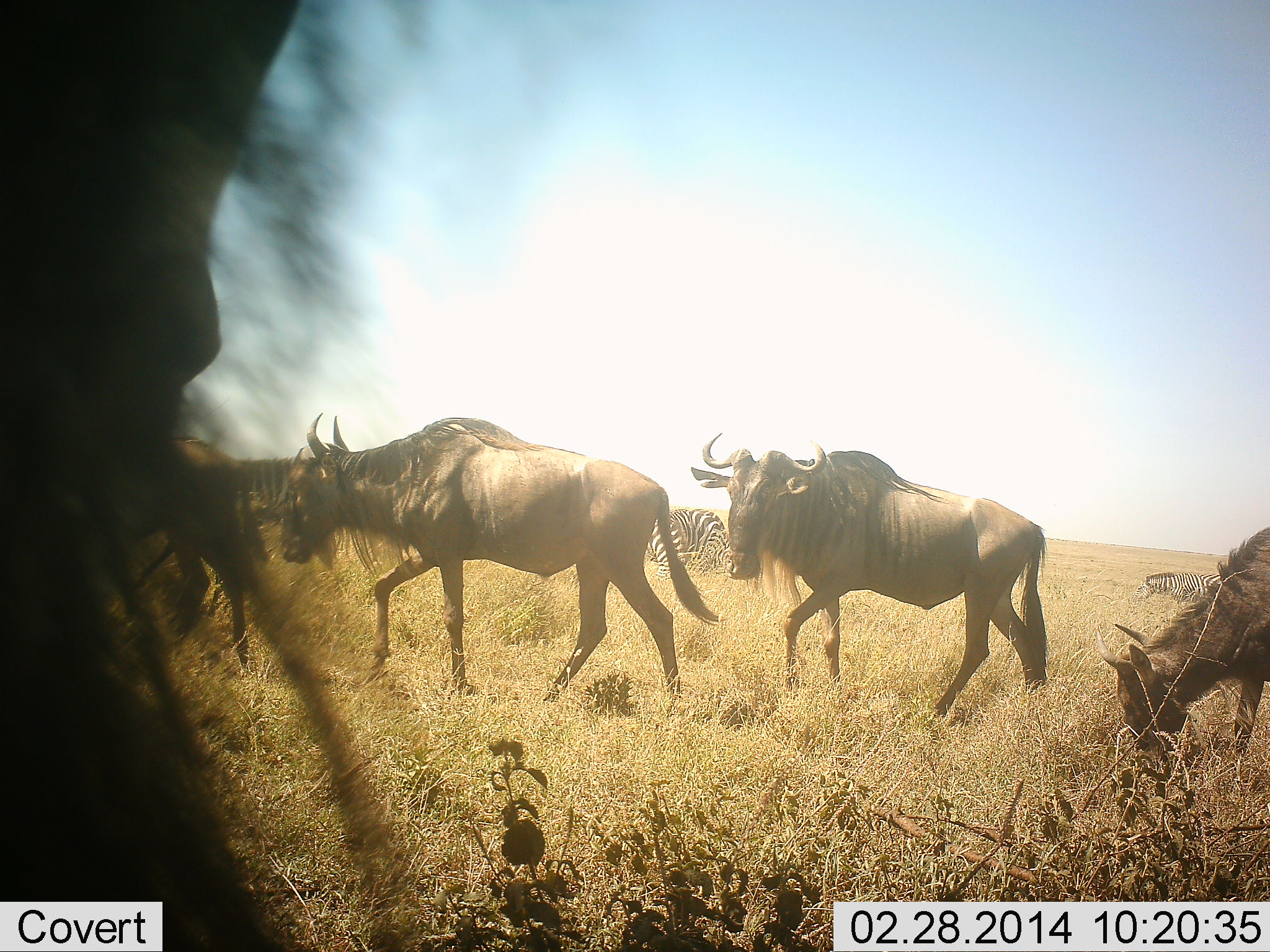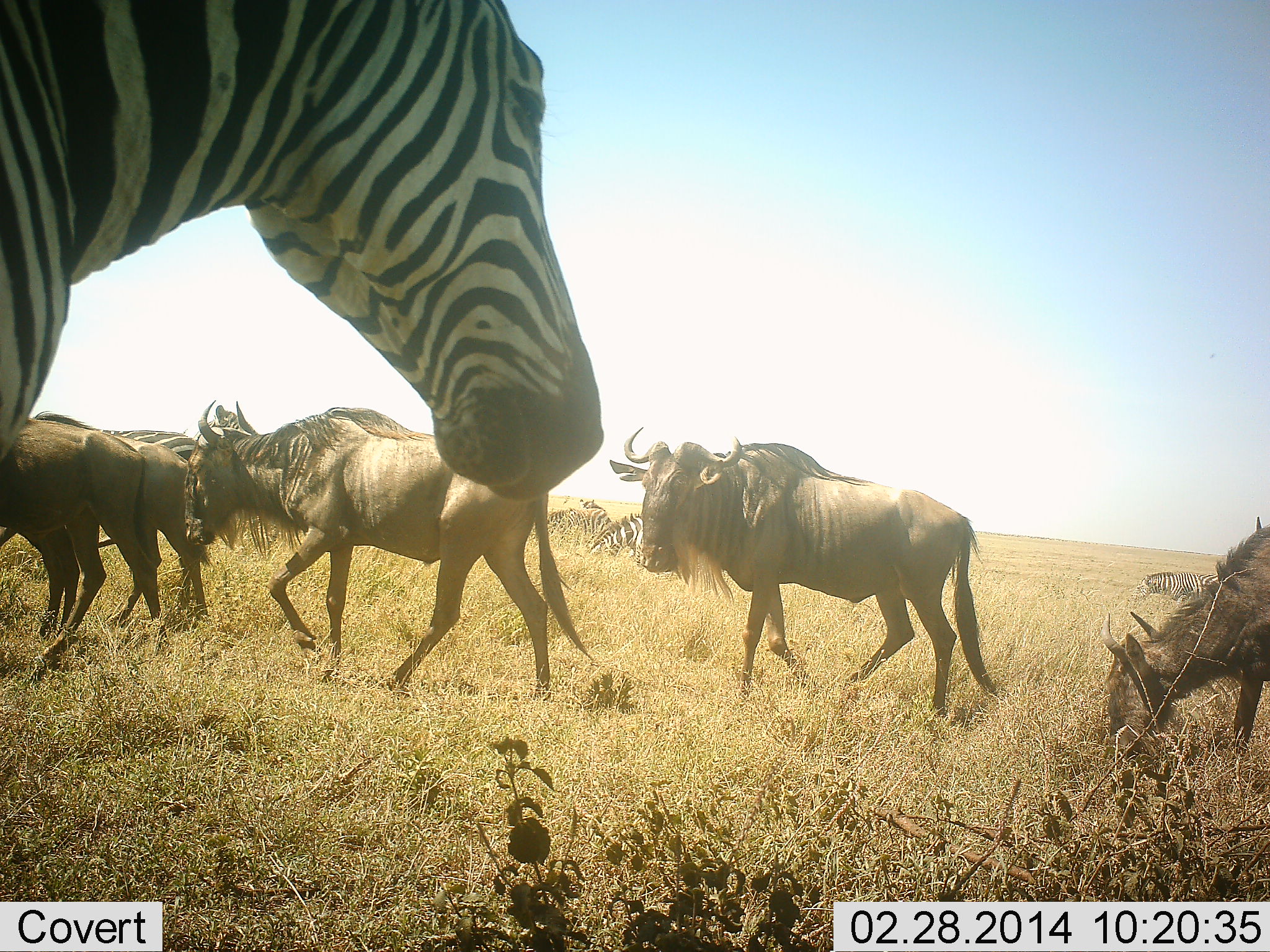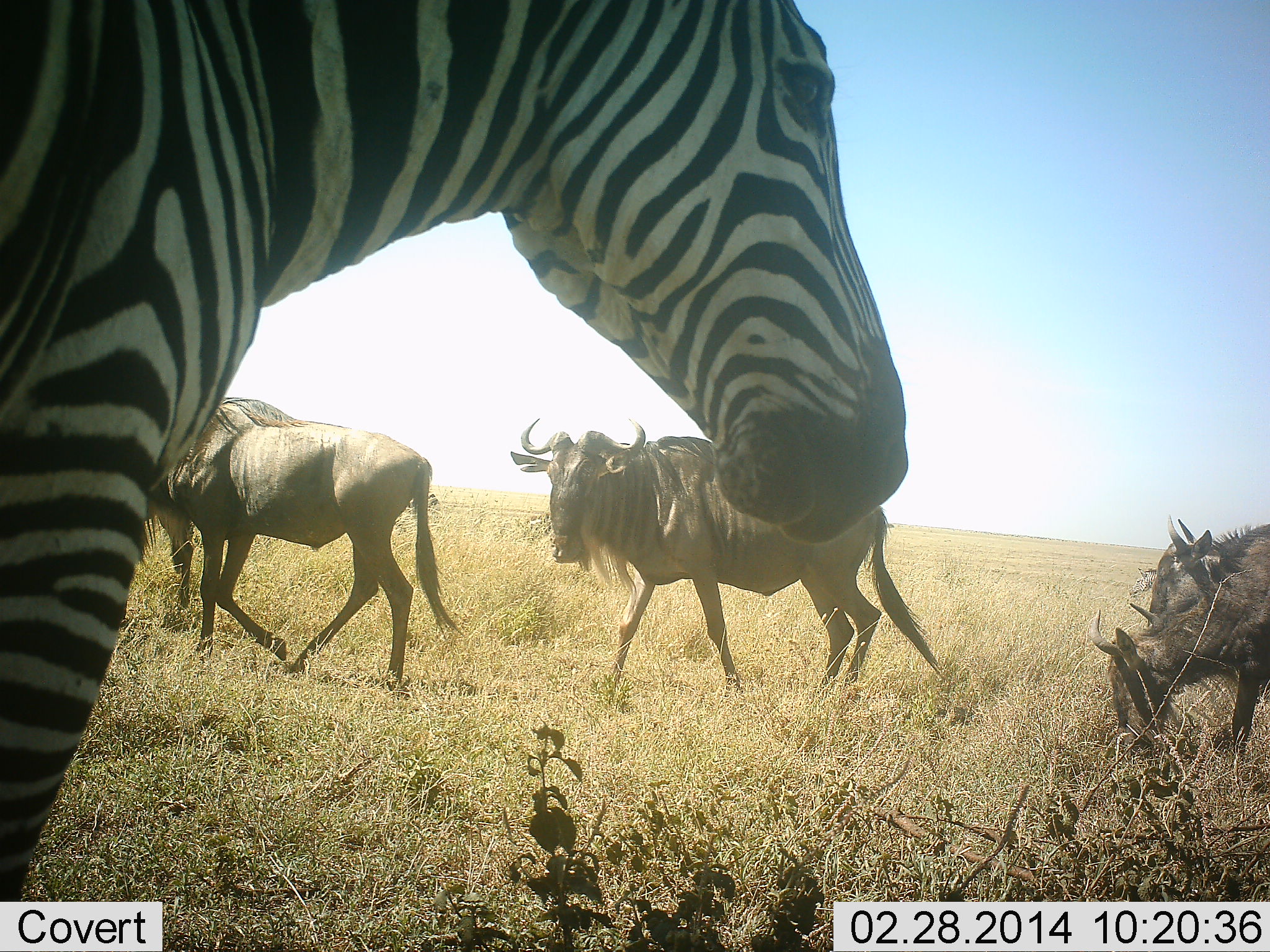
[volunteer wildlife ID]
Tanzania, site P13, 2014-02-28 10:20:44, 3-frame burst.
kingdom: Animalia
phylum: Chordata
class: Mammalia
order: Artiodactyla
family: Bovidae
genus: Connochaetes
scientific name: Connochaetes taurinus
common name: blue wildebeest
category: wildebeest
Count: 5.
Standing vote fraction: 9%.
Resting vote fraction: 0%.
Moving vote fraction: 100%.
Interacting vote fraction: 0%.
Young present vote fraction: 0%.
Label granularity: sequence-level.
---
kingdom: Animalia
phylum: Chordata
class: Mammalia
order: Perissodactyla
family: Equidae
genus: Equus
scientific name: Equus quagga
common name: plains zebra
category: zebra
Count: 5.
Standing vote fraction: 55%.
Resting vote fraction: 27%.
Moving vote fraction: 55%.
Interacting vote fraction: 0%.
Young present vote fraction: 0%.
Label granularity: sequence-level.